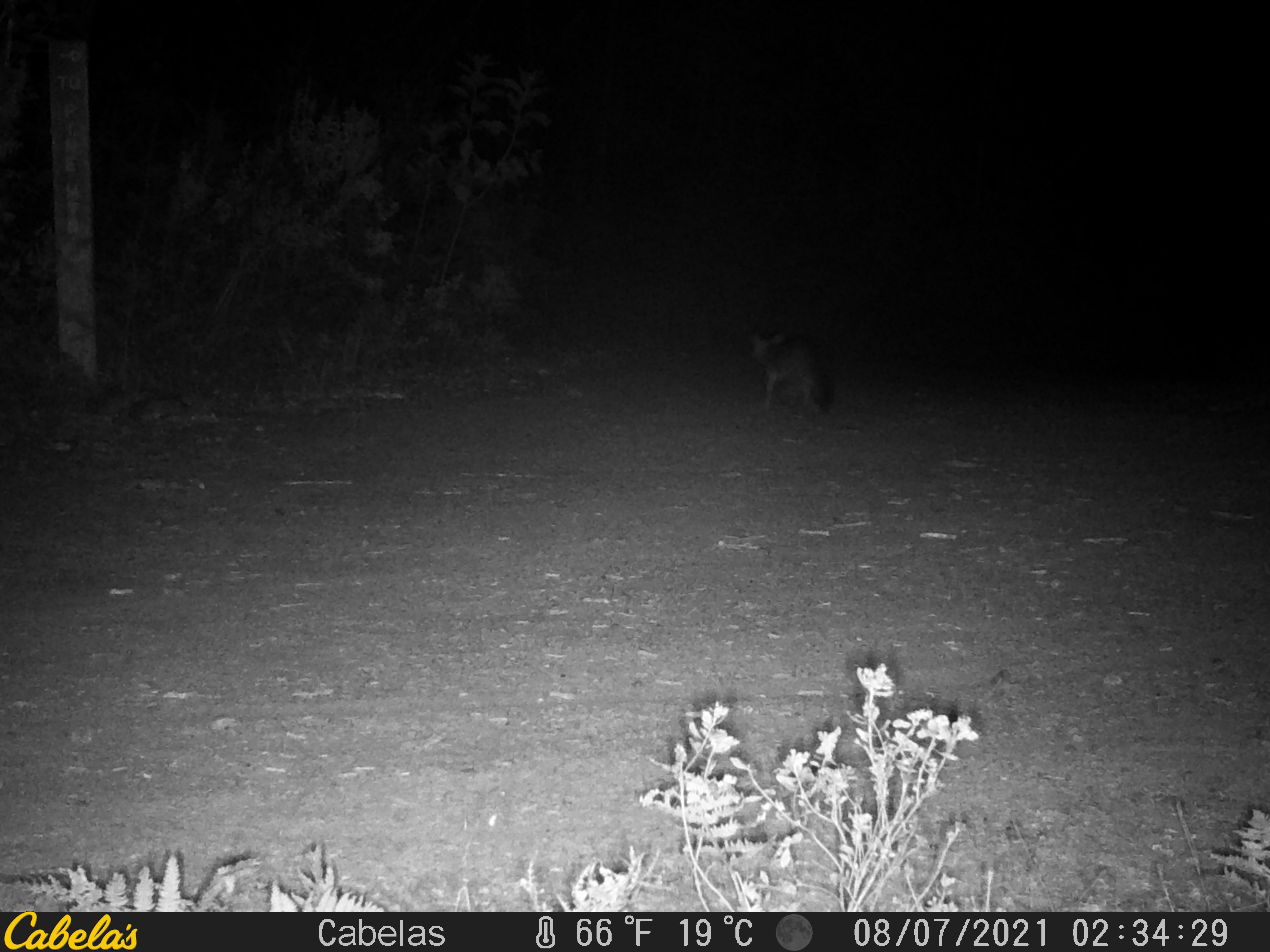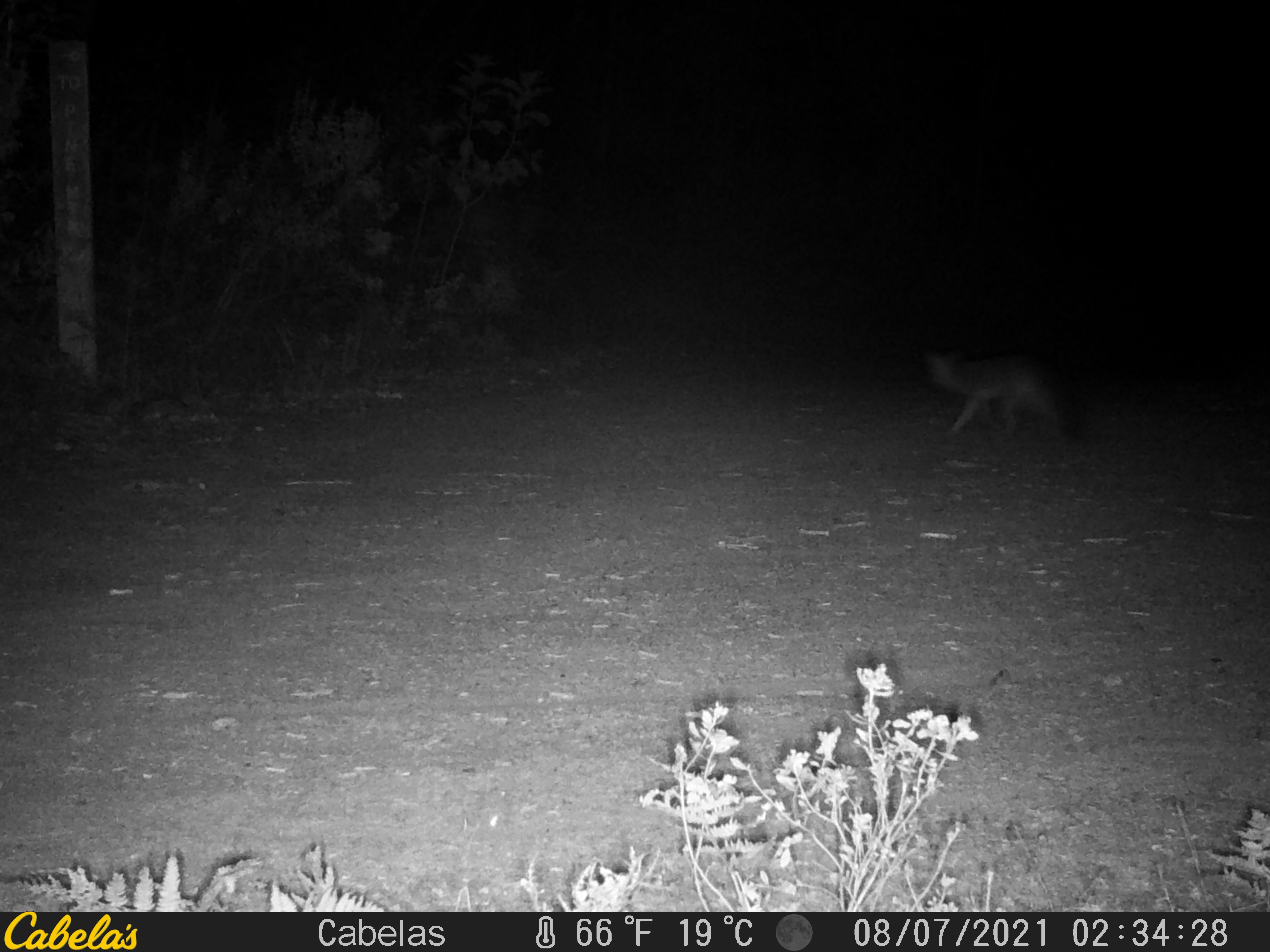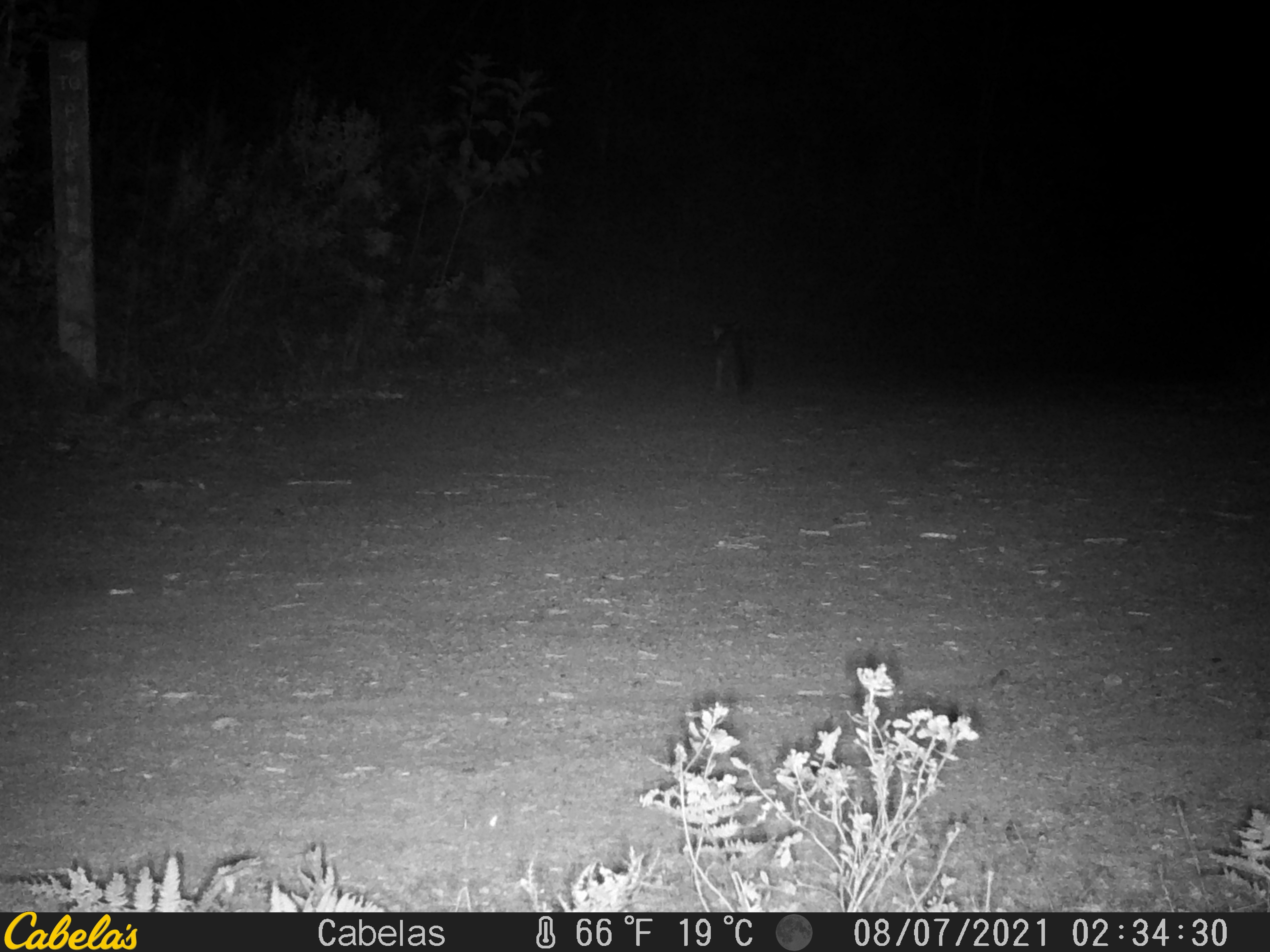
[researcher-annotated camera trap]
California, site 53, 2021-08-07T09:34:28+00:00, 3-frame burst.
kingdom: Animalia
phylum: Chordata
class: Mammalia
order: Carnivora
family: Canidae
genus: Urocyon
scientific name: Urocyon cinereoargenteus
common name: gray fox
Gray fox (Urocyon cinereoargenteus).